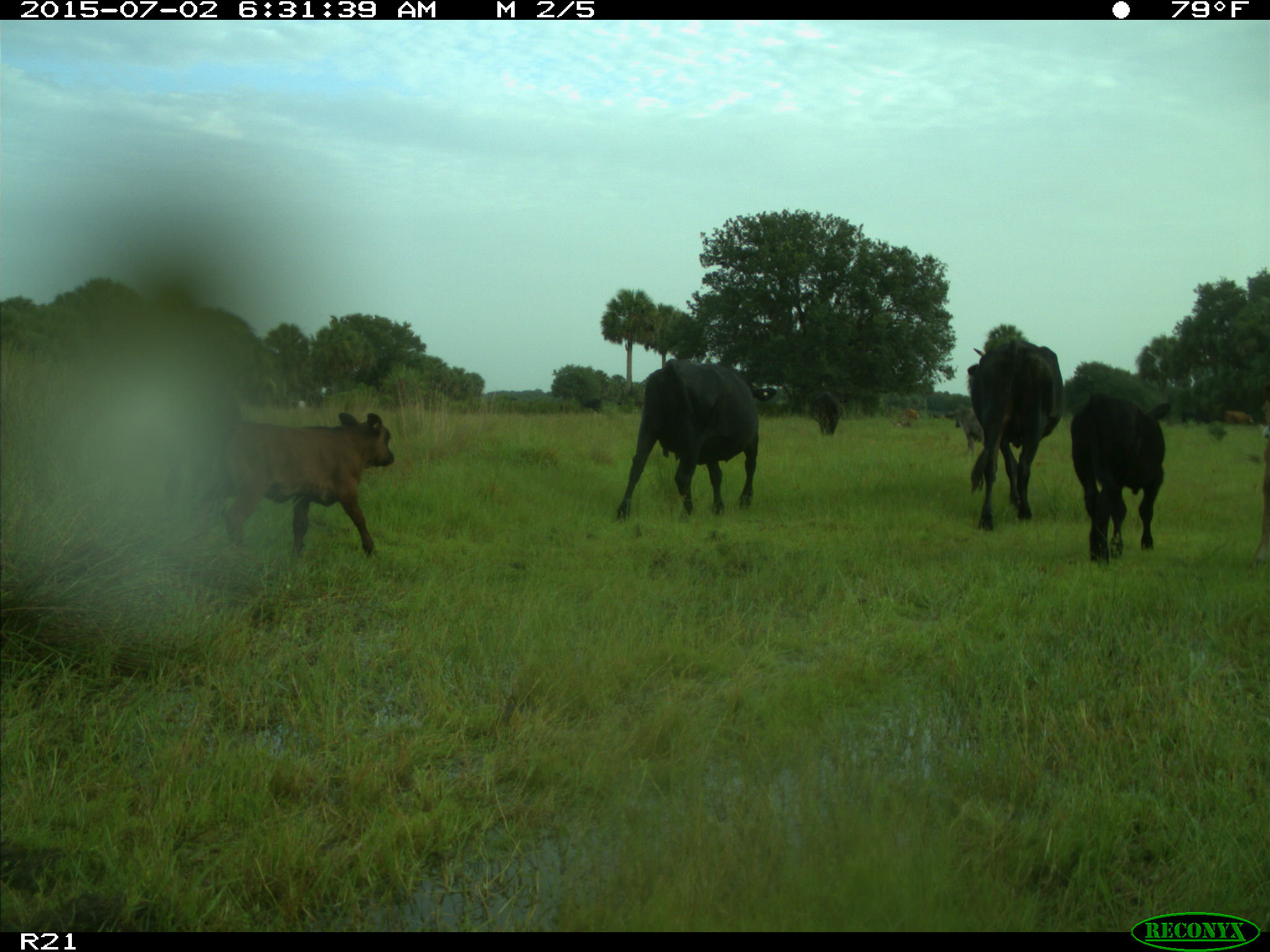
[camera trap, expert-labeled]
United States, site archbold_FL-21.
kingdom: Animalia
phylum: Chordata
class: Mammalia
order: Artiodactyla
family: Bovidae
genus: Bos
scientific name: Bos taurus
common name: domestic cow